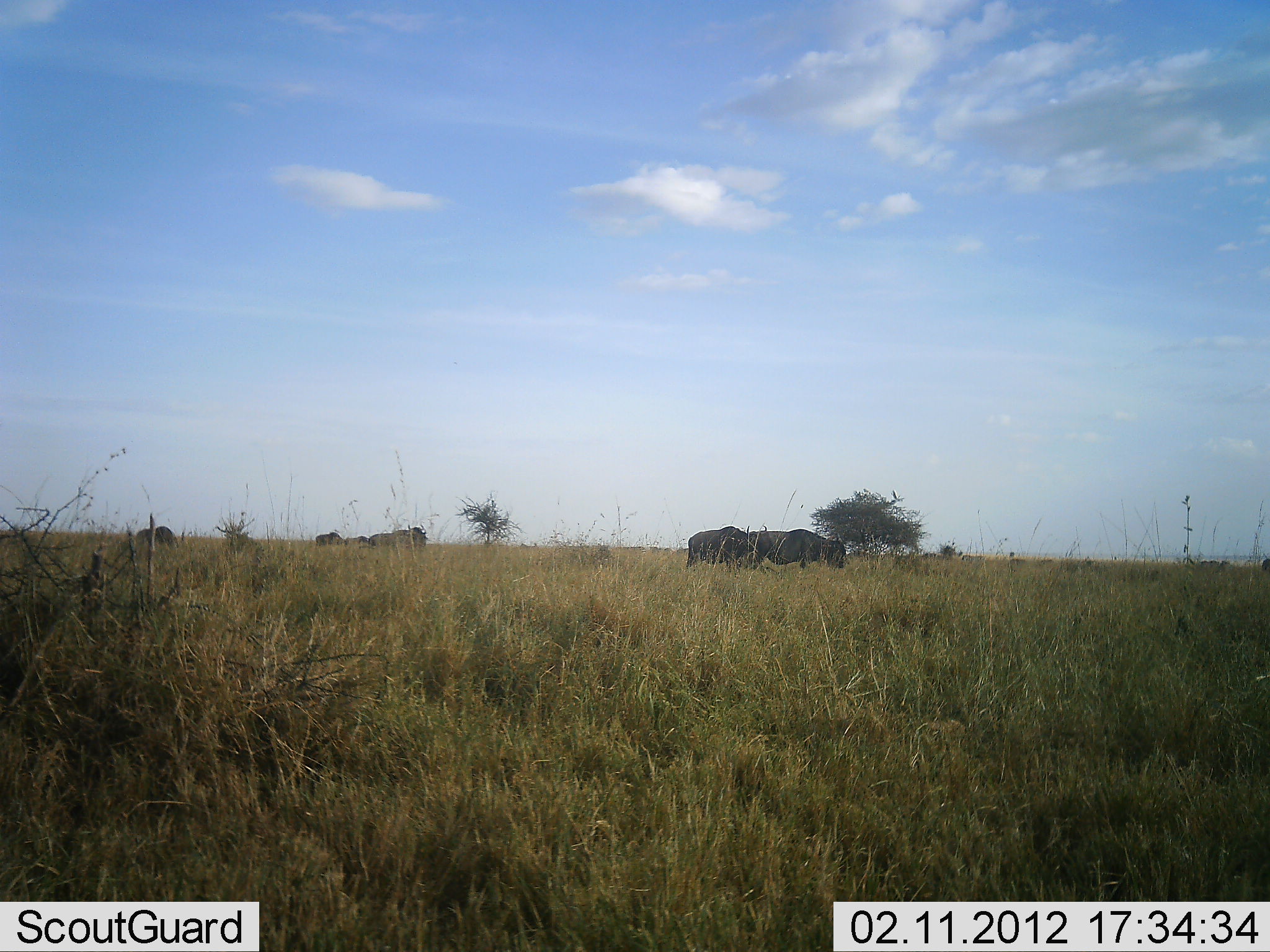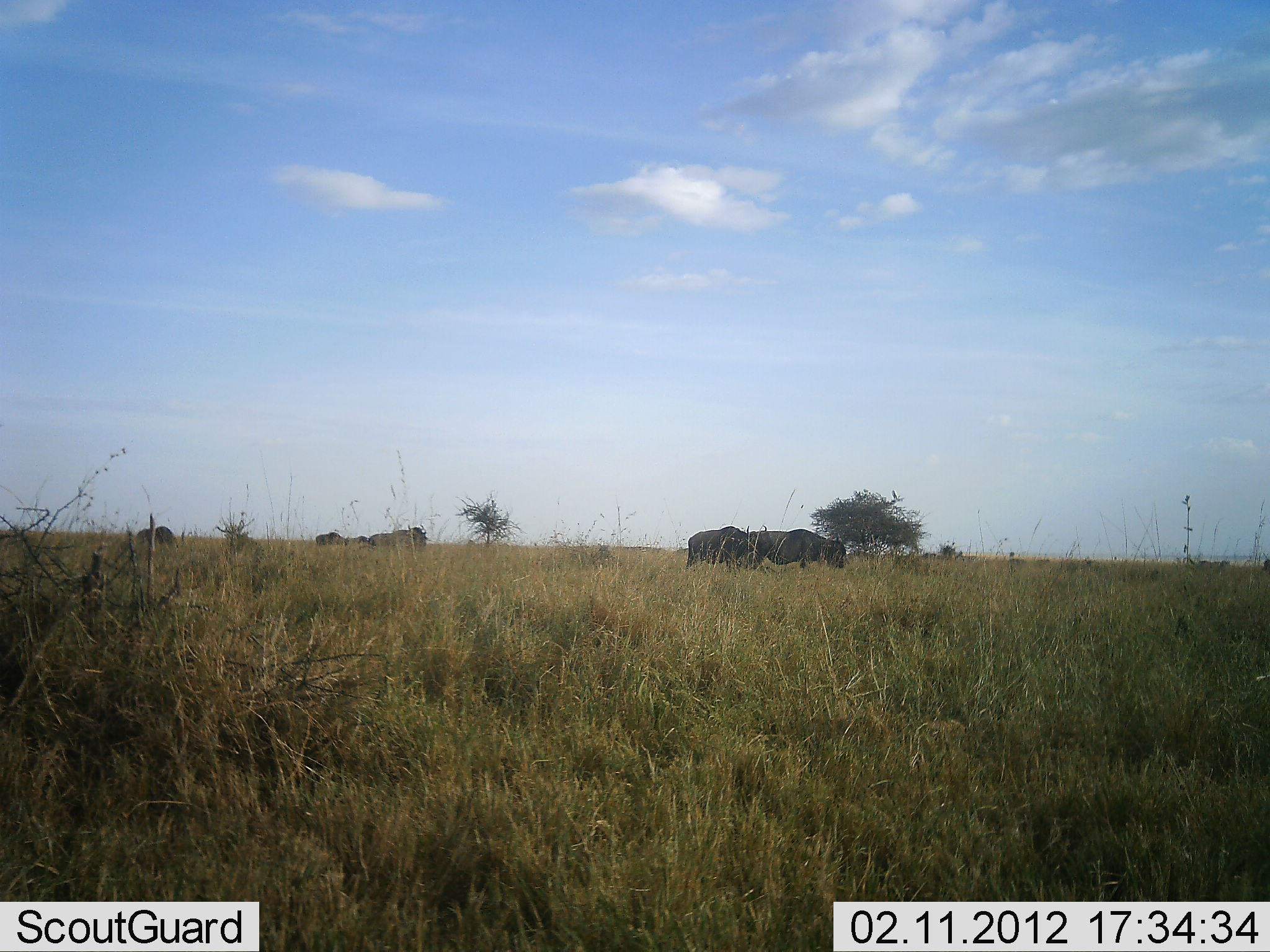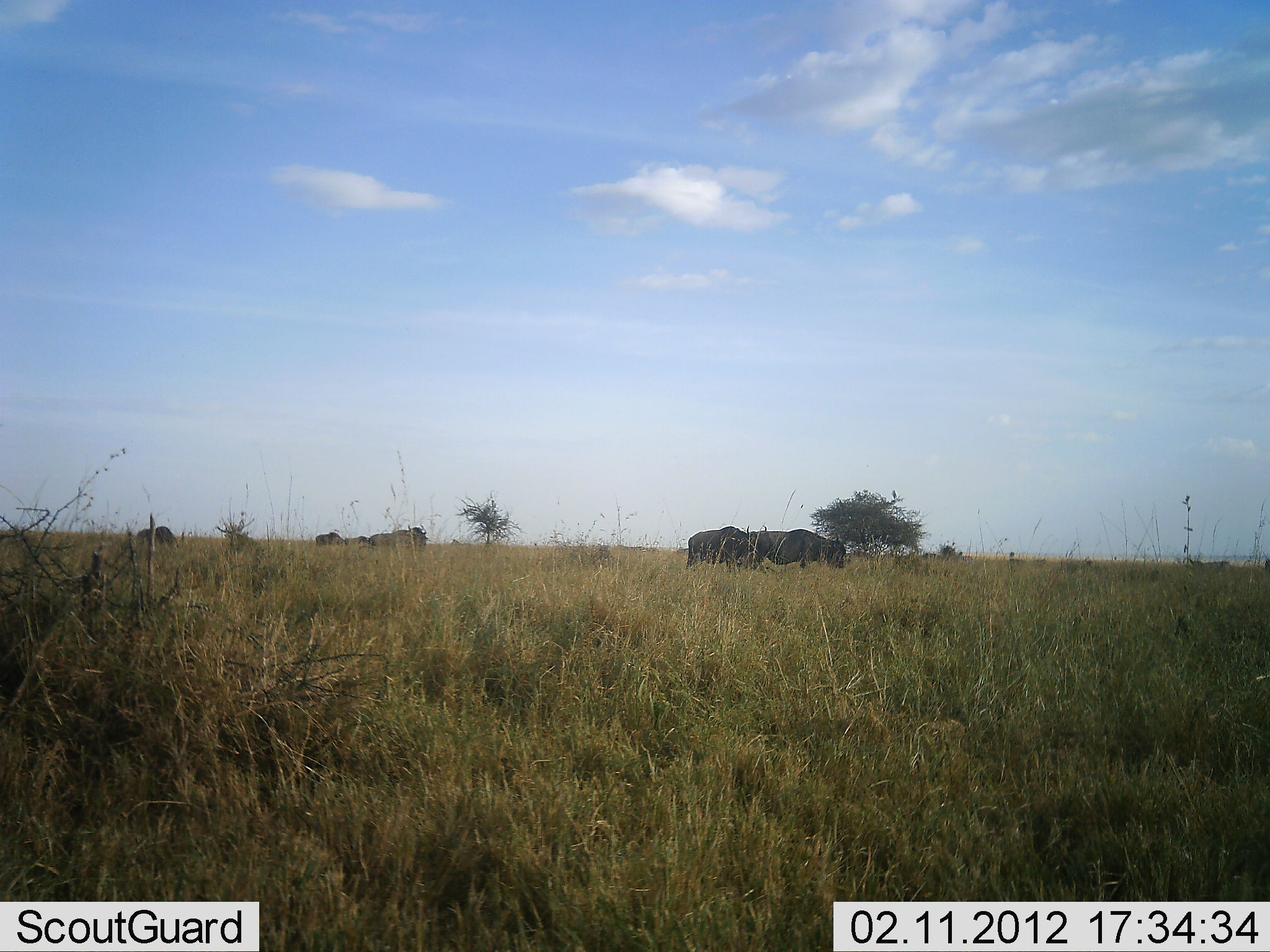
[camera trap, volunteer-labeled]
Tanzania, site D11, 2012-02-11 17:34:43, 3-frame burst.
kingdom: Animalia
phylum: Chordata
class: Mammalia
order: Artiodactyla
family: Bovidae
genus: Connochaetes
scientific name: Connochaetes taurinus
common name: blue wildebeest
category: wildebeest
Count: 5.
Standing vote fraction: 73%.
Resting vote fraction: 0%.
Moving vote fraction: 20%.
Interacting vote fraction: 0%.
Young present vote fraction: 0%.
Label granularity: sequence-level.